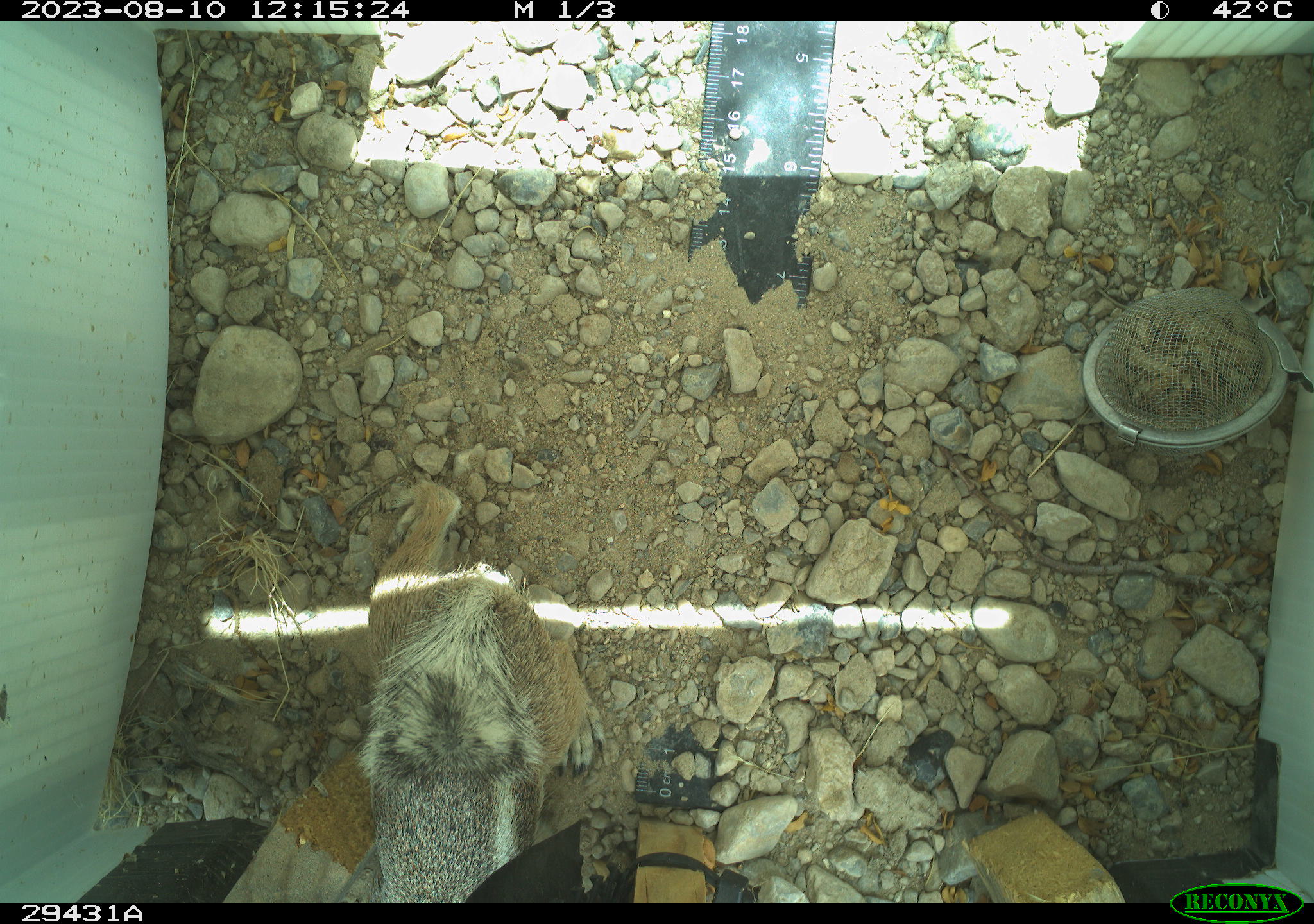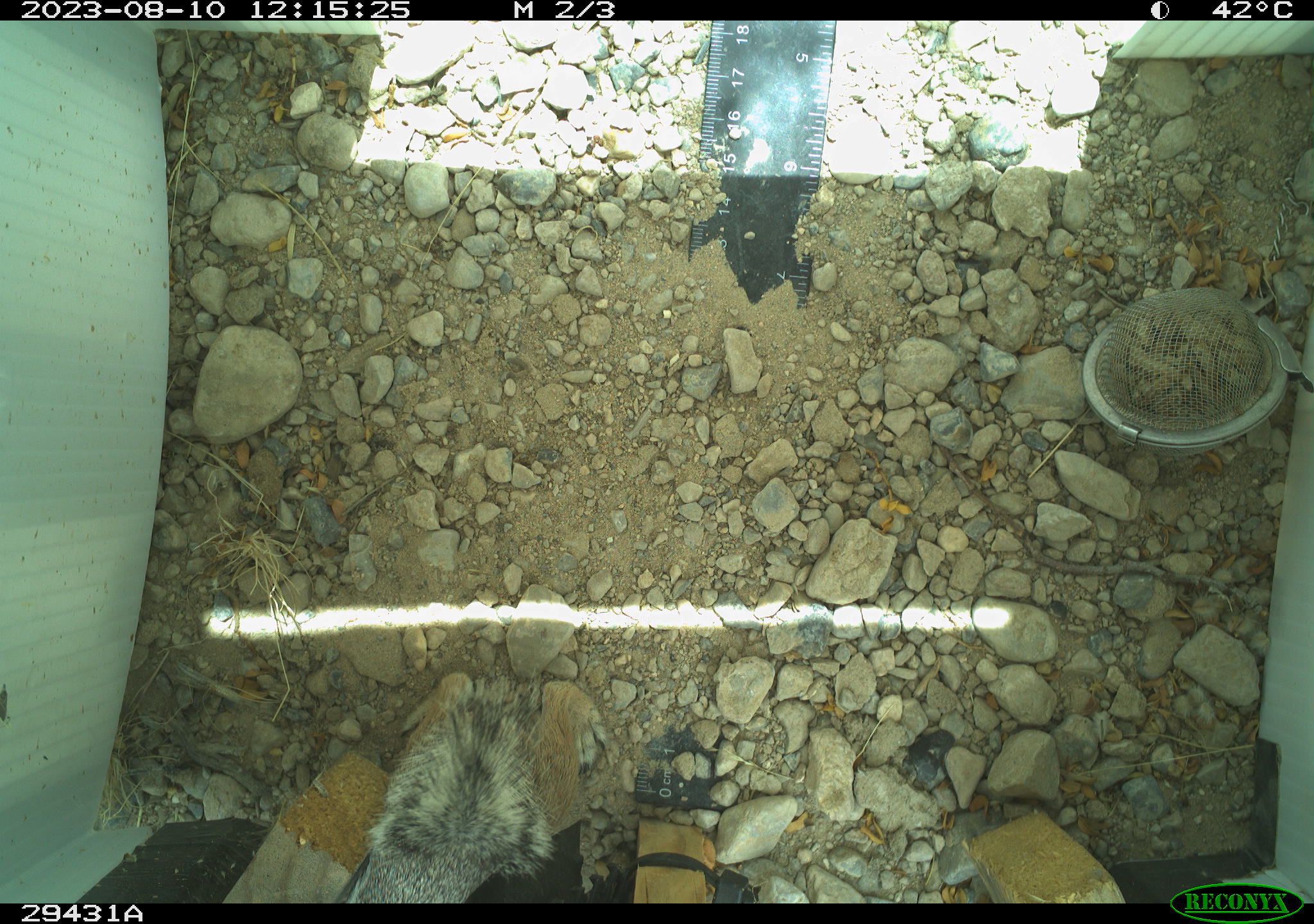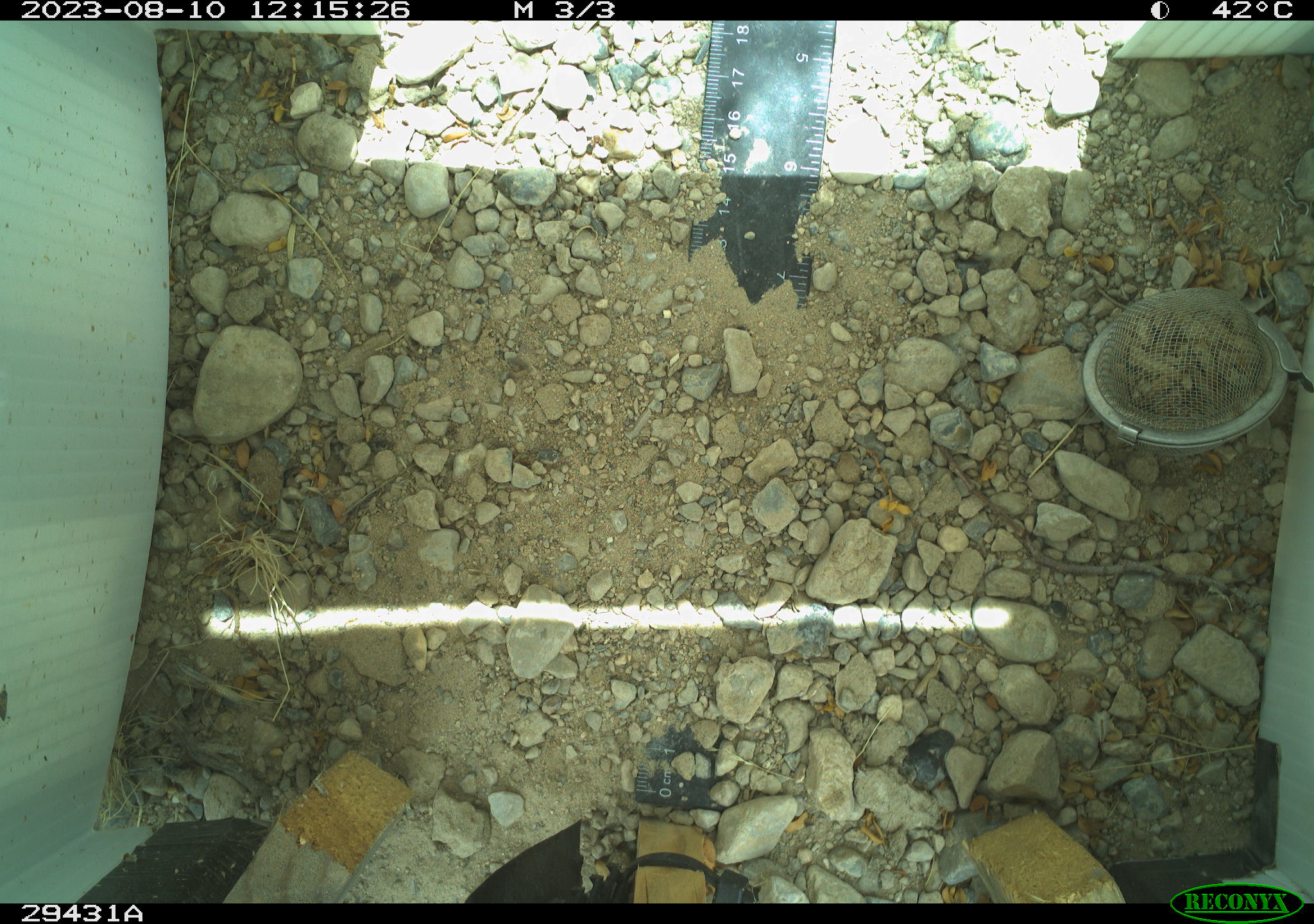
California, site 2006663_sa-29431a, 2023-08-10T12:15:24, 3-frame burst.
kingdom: Animalia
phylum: Chordata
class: Mammalia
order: Rodentia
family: Sciuridae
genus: Ammospermophilus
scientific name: Ammospermophilus leucurus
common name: white-tailed antelope squirrel